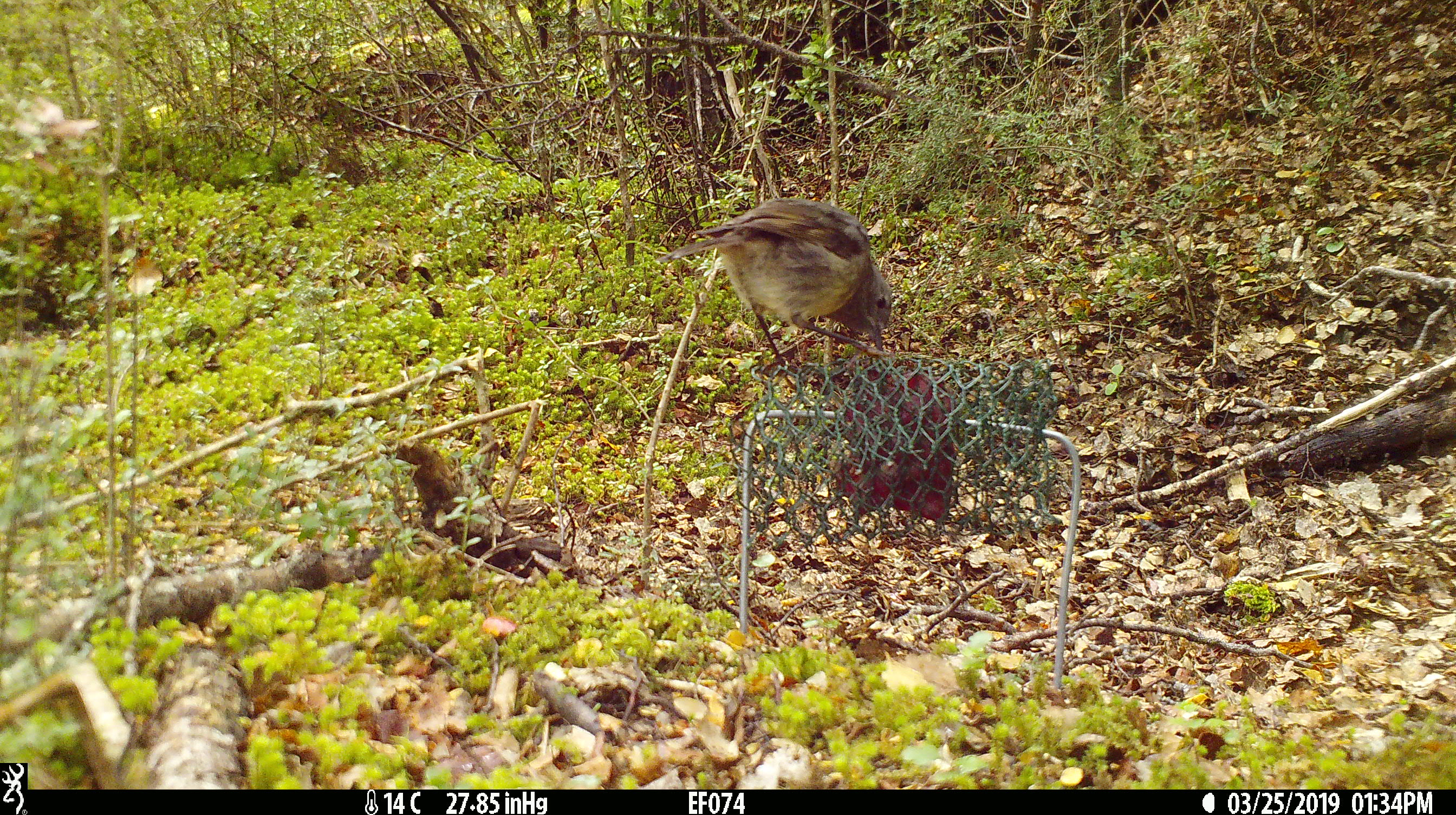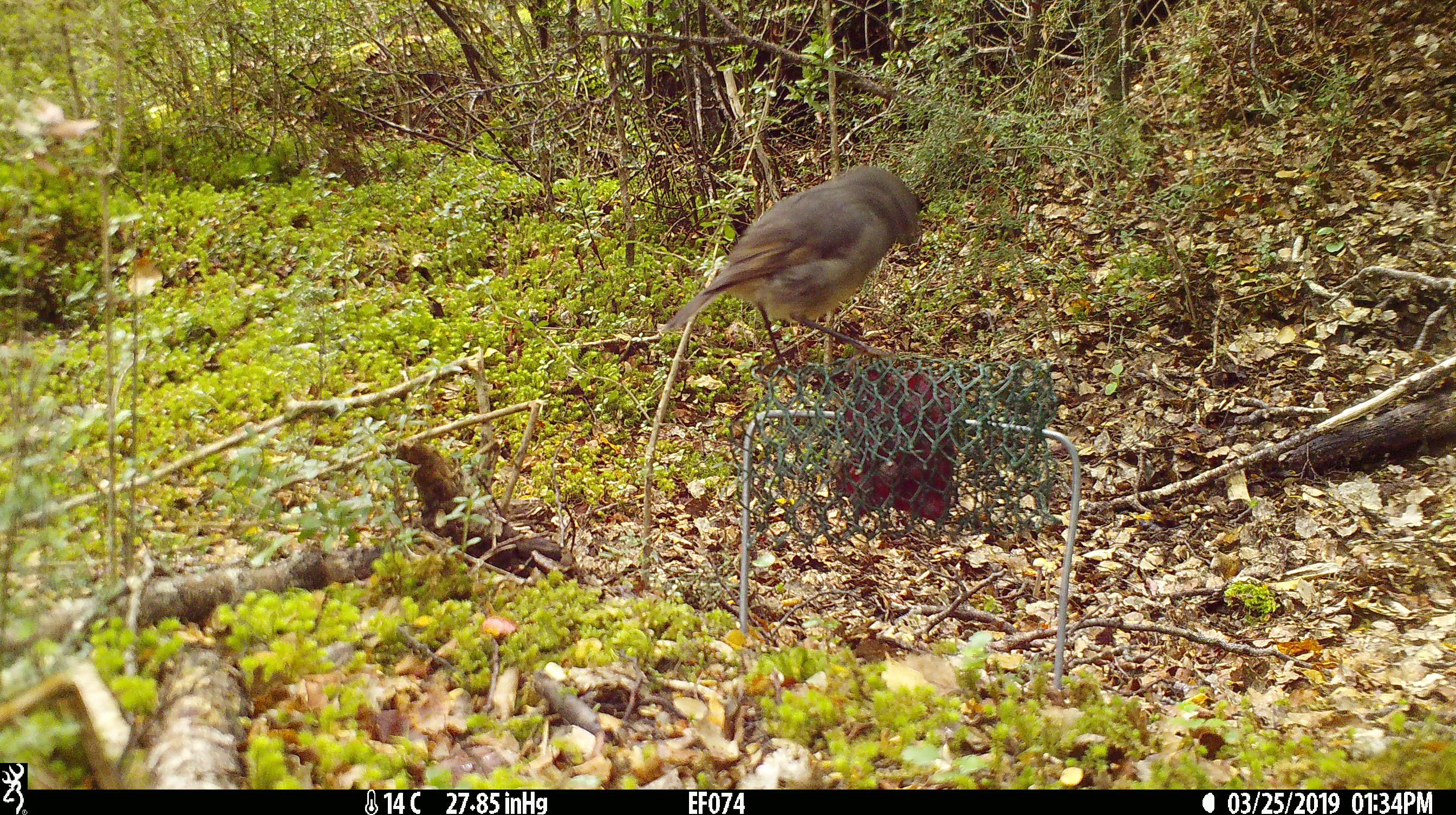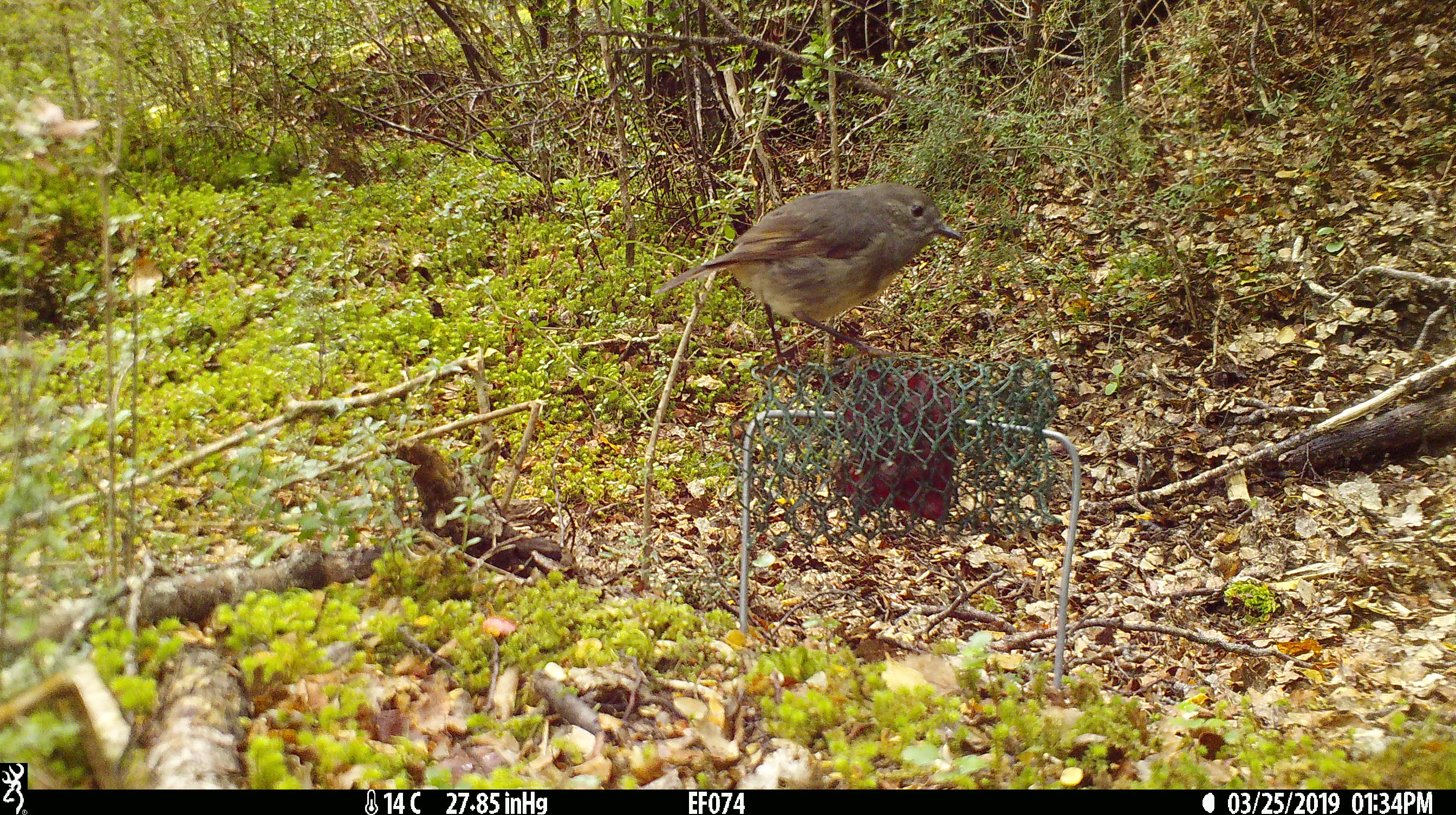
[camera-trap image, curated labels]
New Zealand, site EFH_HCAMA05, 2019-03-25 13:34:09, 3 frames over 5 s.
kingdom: Animalia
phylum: Chordata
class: Aves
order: Passeriformes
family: Petroicidae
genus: Petroica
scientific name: Petroica australis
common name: new zealand robin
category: robin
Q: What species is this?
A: Robin (new zealand robin) (Petroica australis).